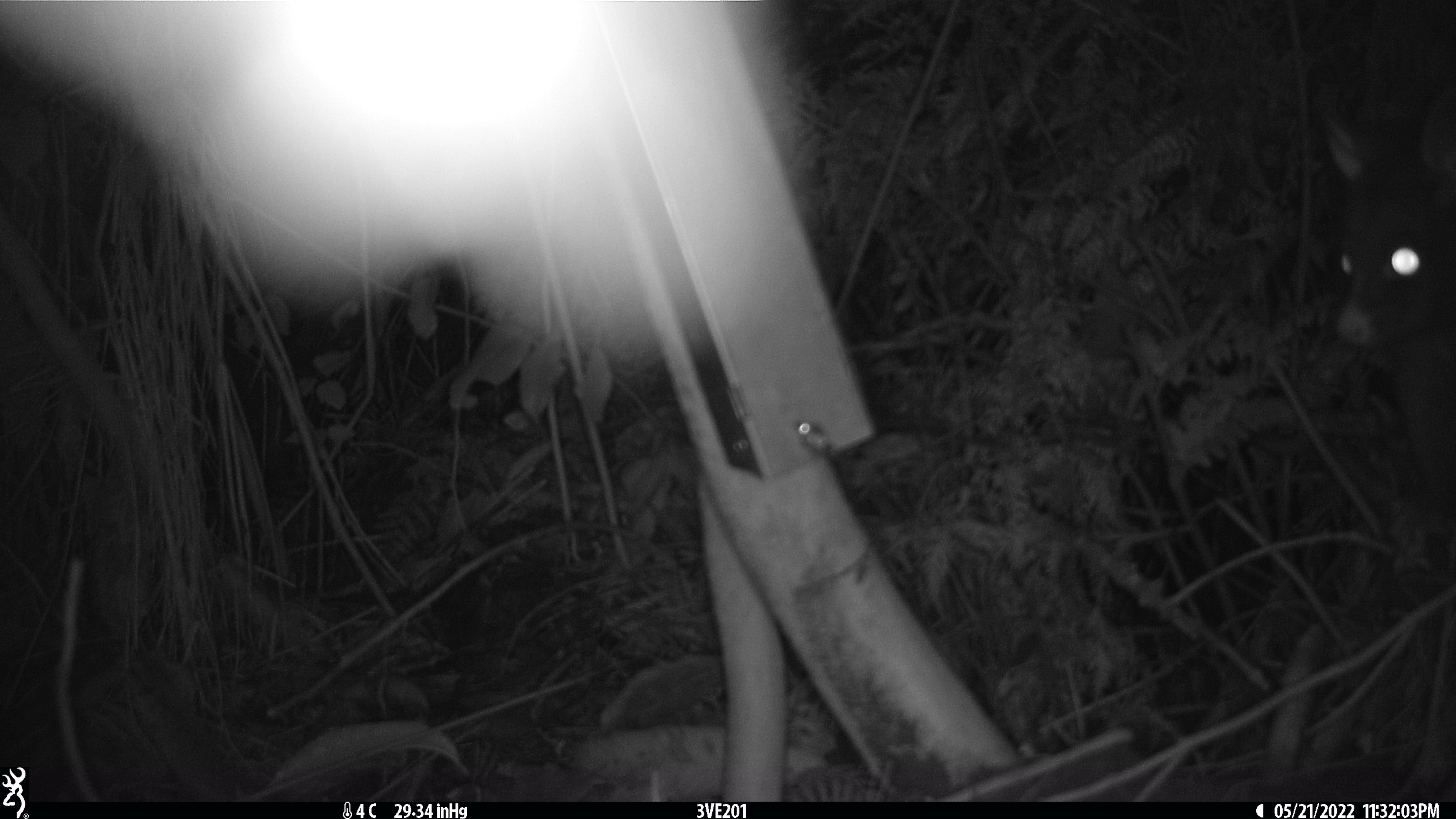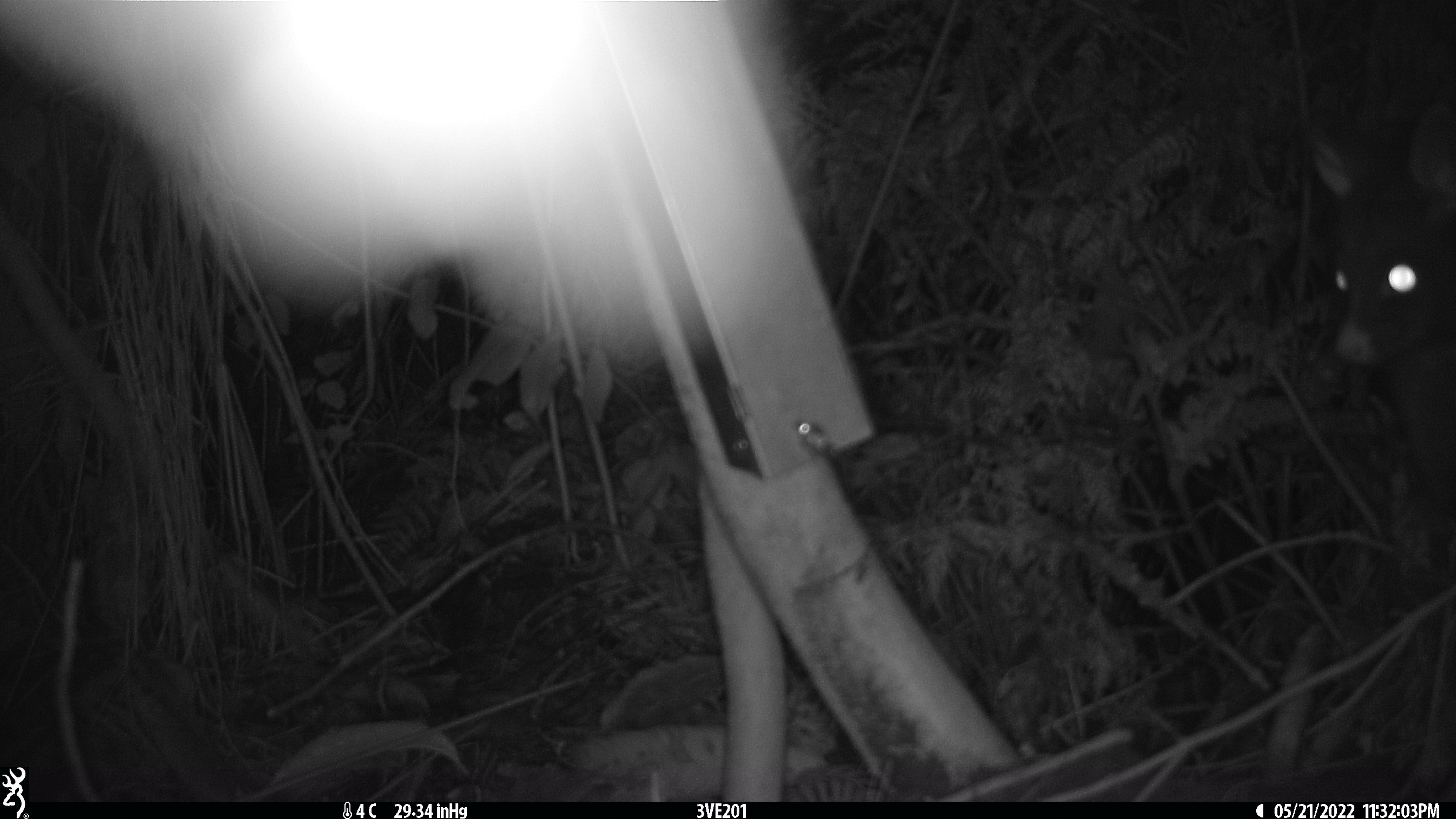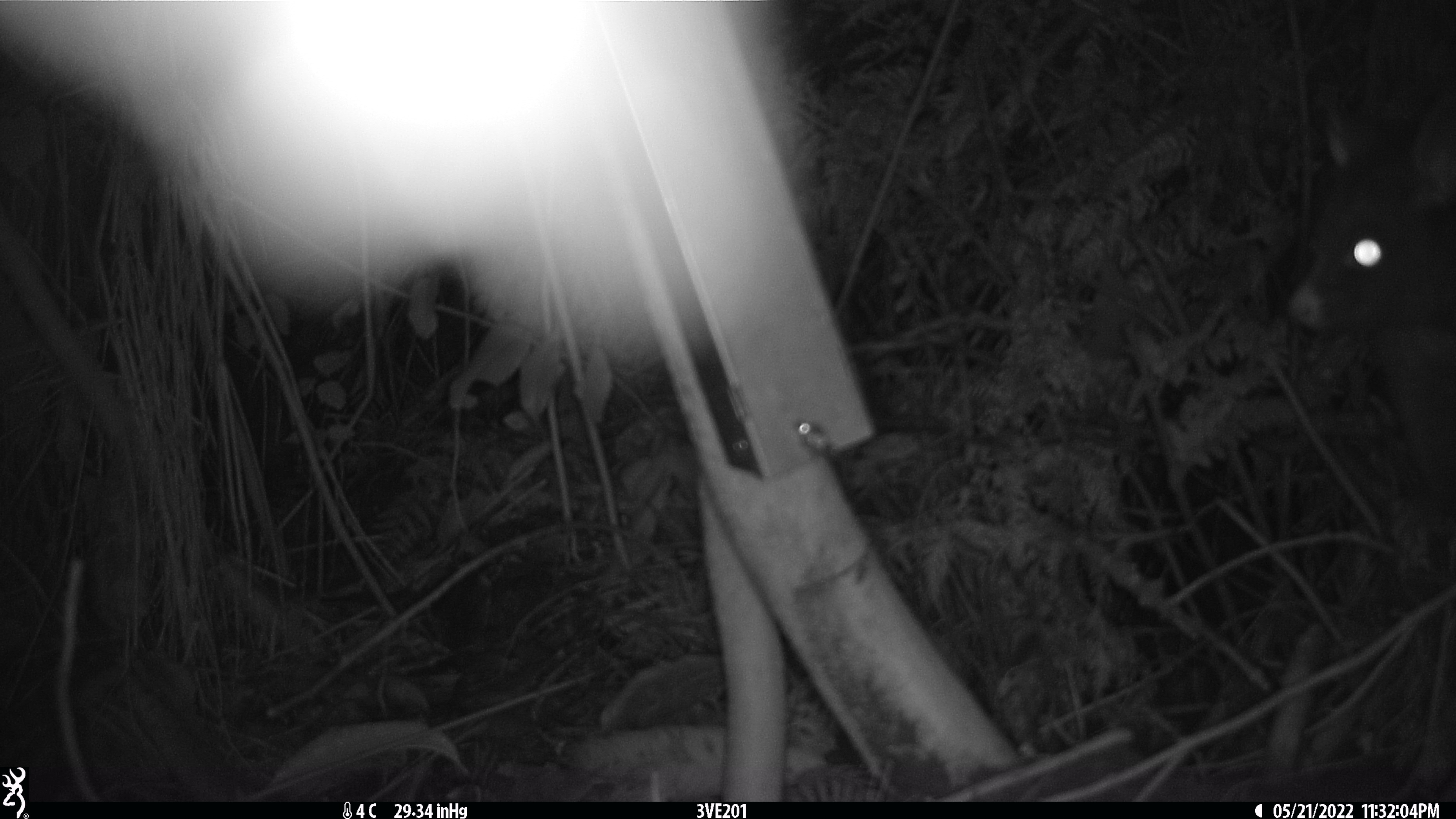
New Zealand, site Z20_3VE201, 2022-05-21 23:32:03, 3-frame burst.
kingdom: Animalia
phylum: Chordata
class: Mammalia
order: Diprotodontia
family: Phalangeridae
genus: Trichosurus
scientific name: Trichosurus vulpecula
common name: common brushtail possum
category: possum